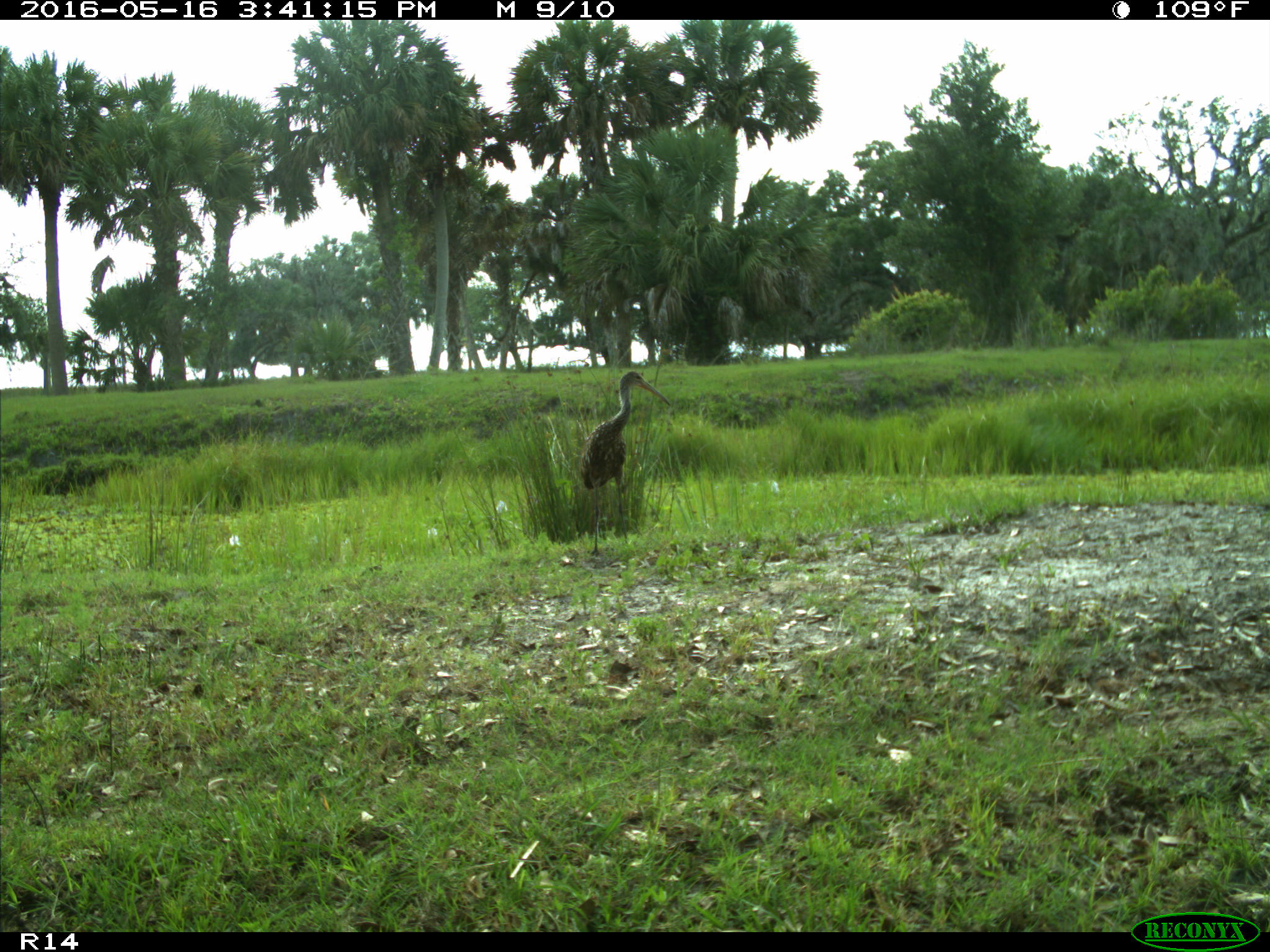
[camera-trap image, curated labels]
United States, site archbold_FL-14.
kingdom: Animalia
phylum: Chordata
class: Aves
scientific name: Aves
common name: birds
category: unidentified bird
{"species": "unidentified bird (birds) (Aves)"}